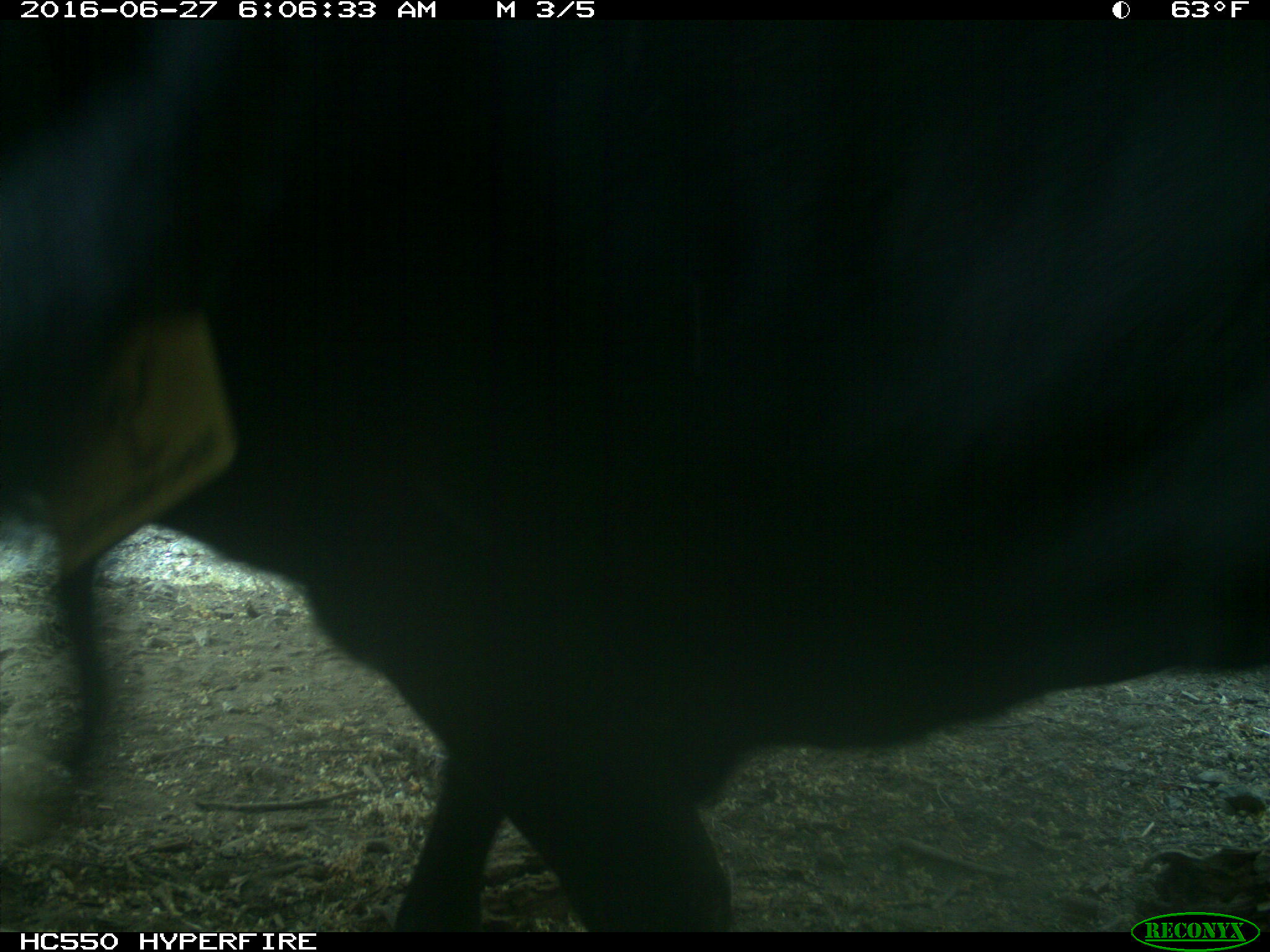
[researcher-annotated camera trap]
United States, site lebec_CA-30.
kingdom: Animalia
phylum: Chordata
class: Mammalia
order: Artiodactyla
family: Bovidae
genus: Bos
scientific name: Bos taurus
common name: domestic cow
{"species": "Bos taurus (domestic cow)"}